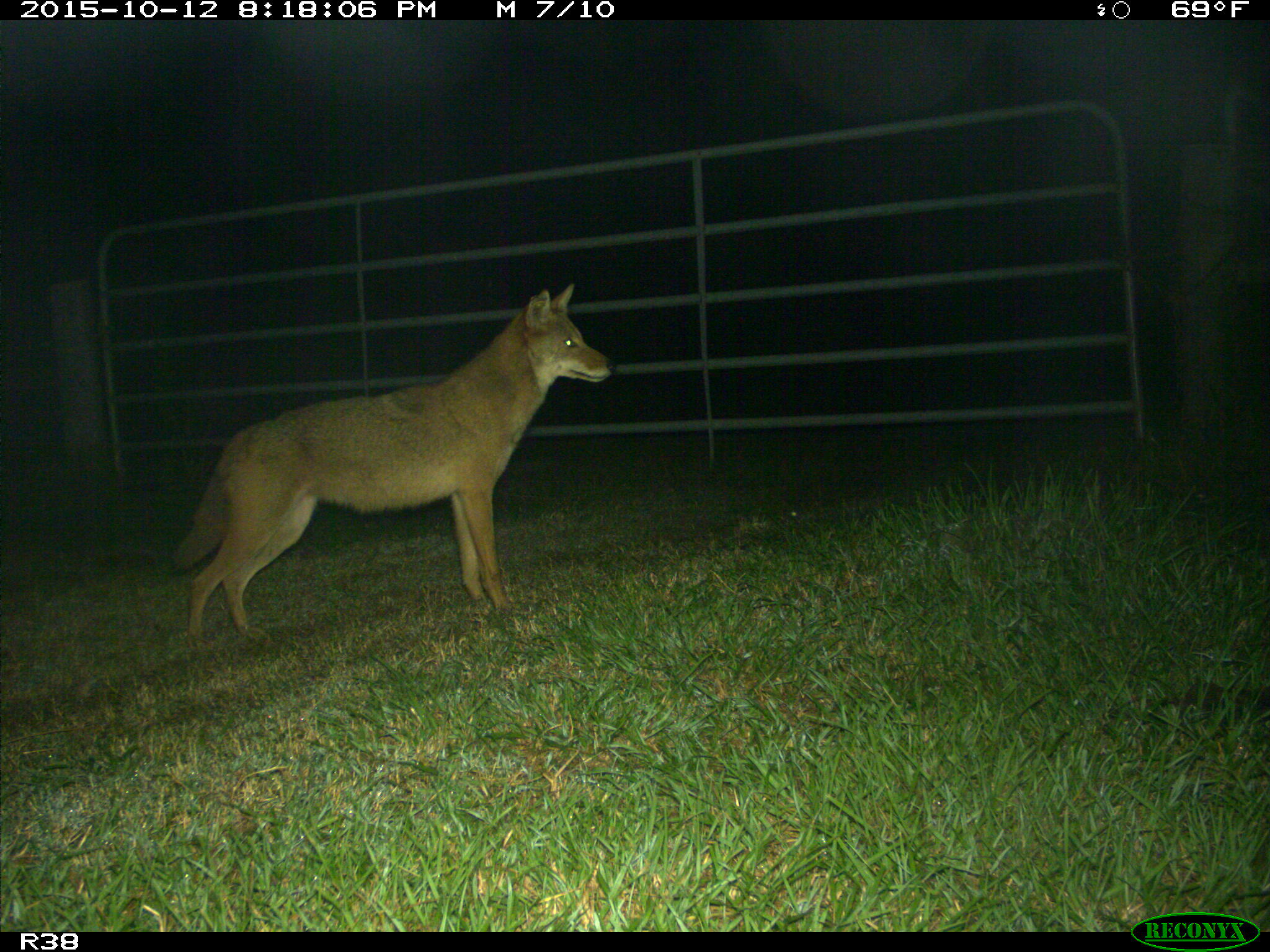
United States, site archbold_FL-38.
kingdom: Animalia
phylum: Chordata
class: Mammalia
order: Carnivora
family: Canidae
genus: Canis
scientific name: Canis latrans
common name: coyote